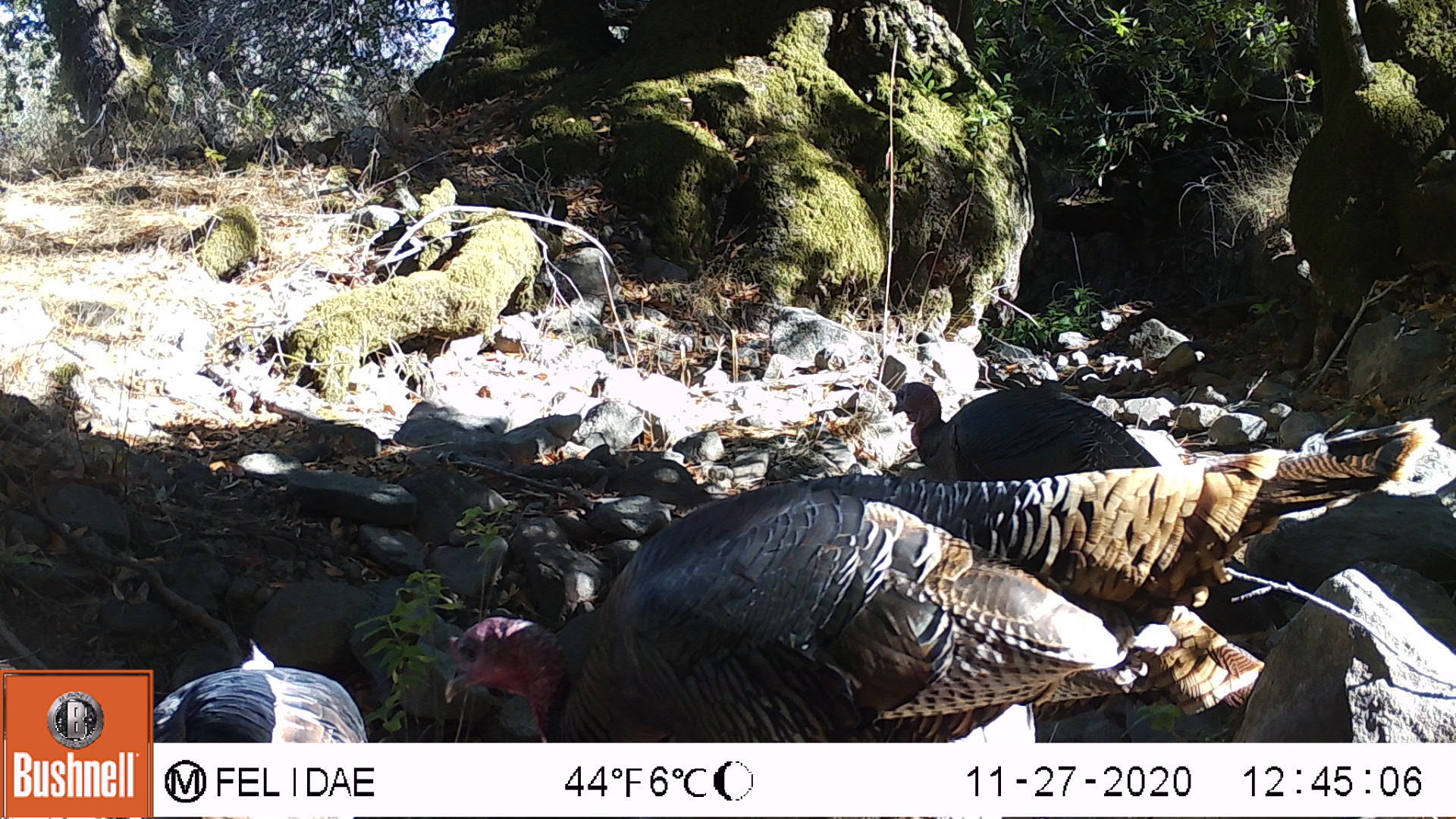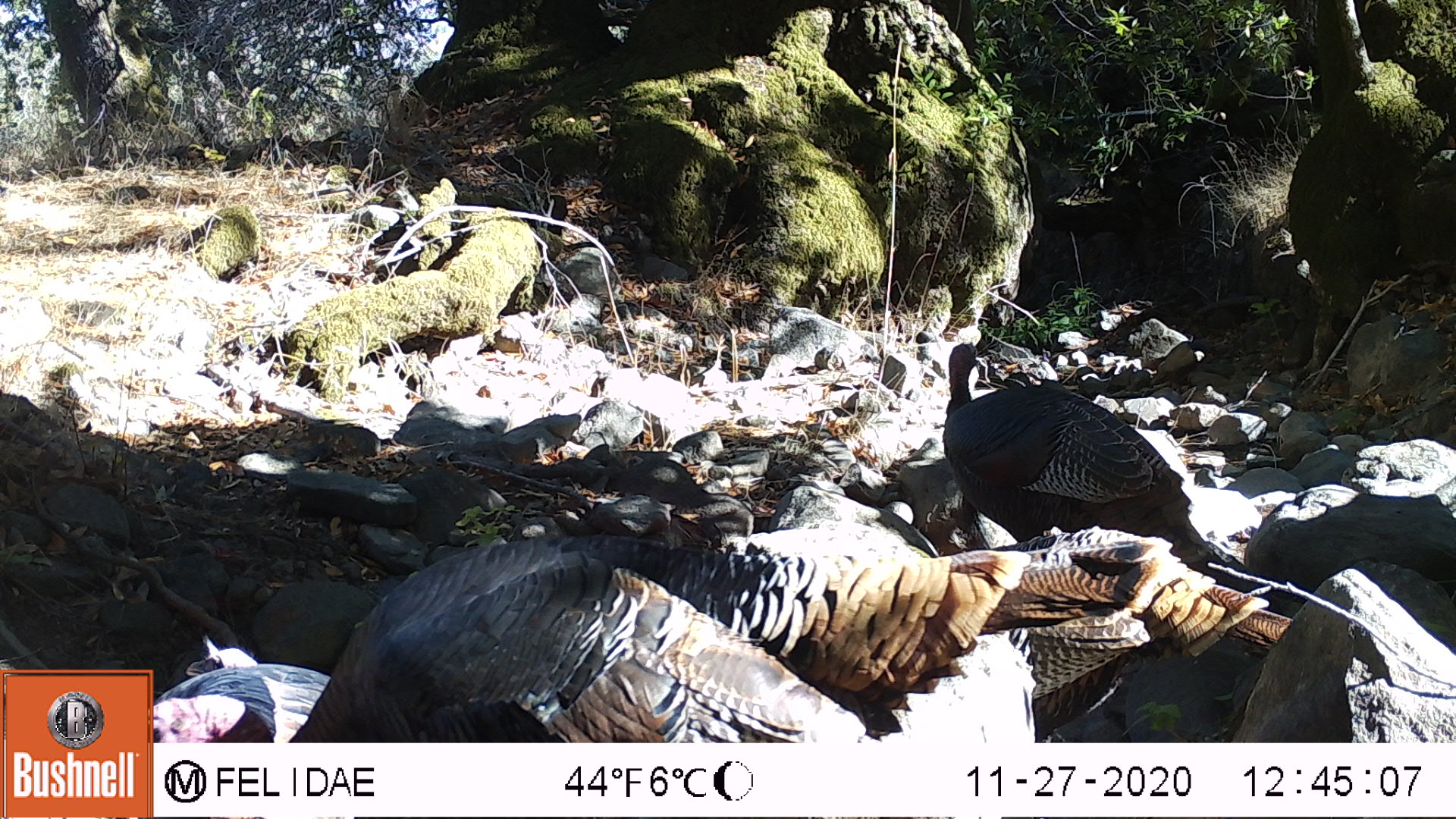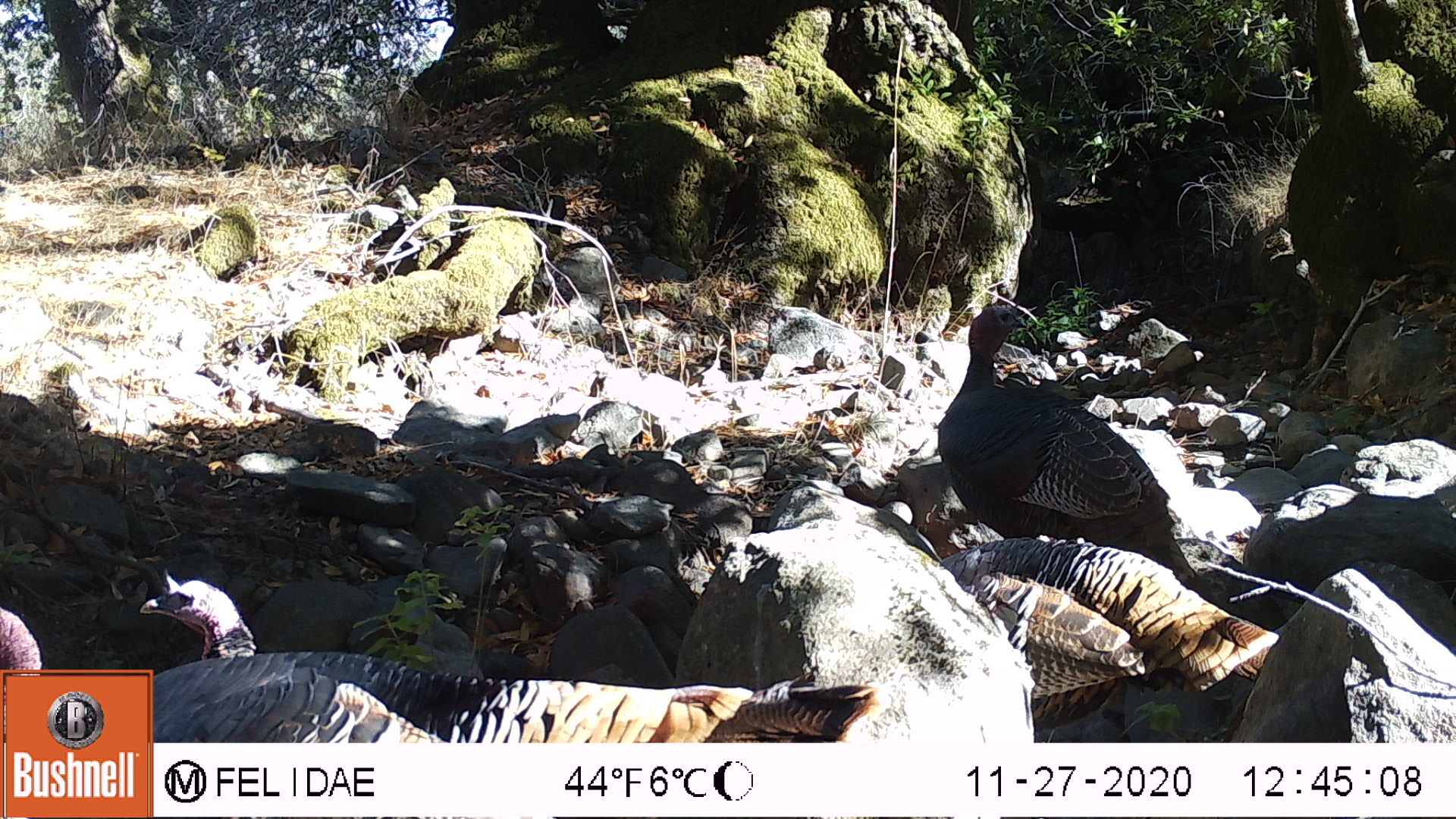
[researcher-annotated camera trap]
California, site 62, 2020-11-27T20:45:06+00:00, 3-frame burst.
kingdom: Animalia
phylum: Chordata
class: Aves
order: Galliformes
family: Phasianidae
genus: Meleagris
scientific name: Meleagris gallopavo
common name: turkey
Turkey (Meleagris gallopavo).